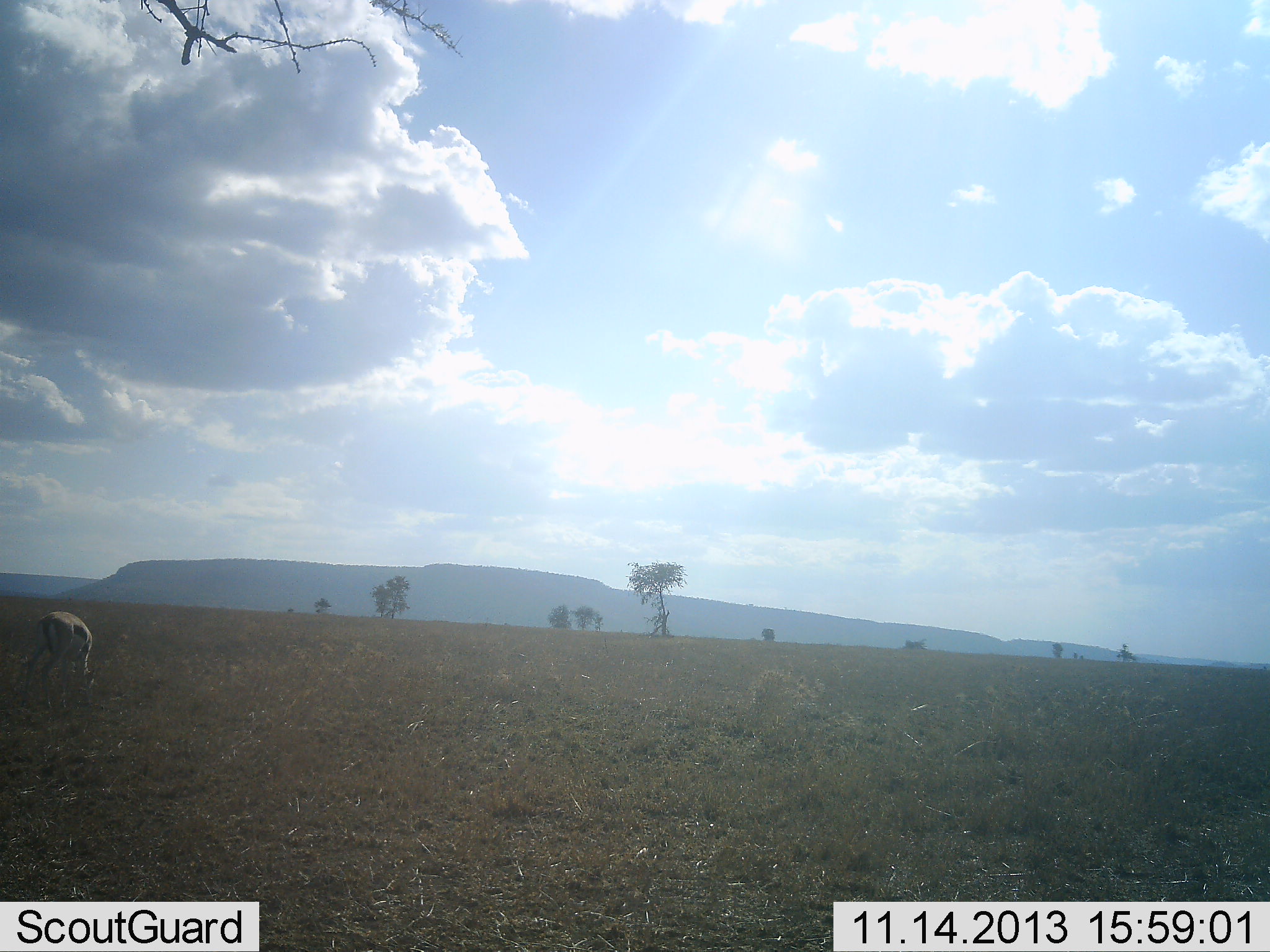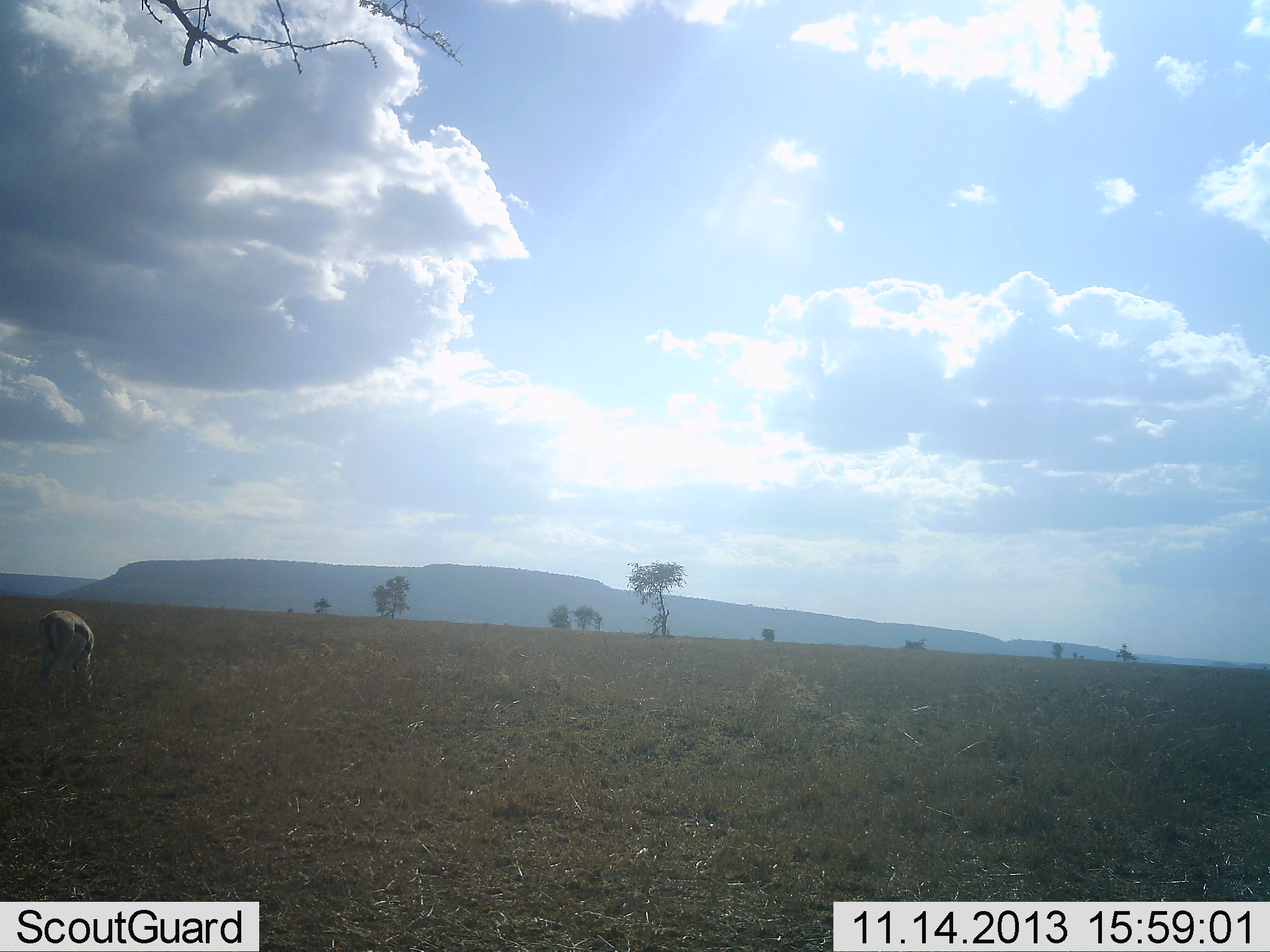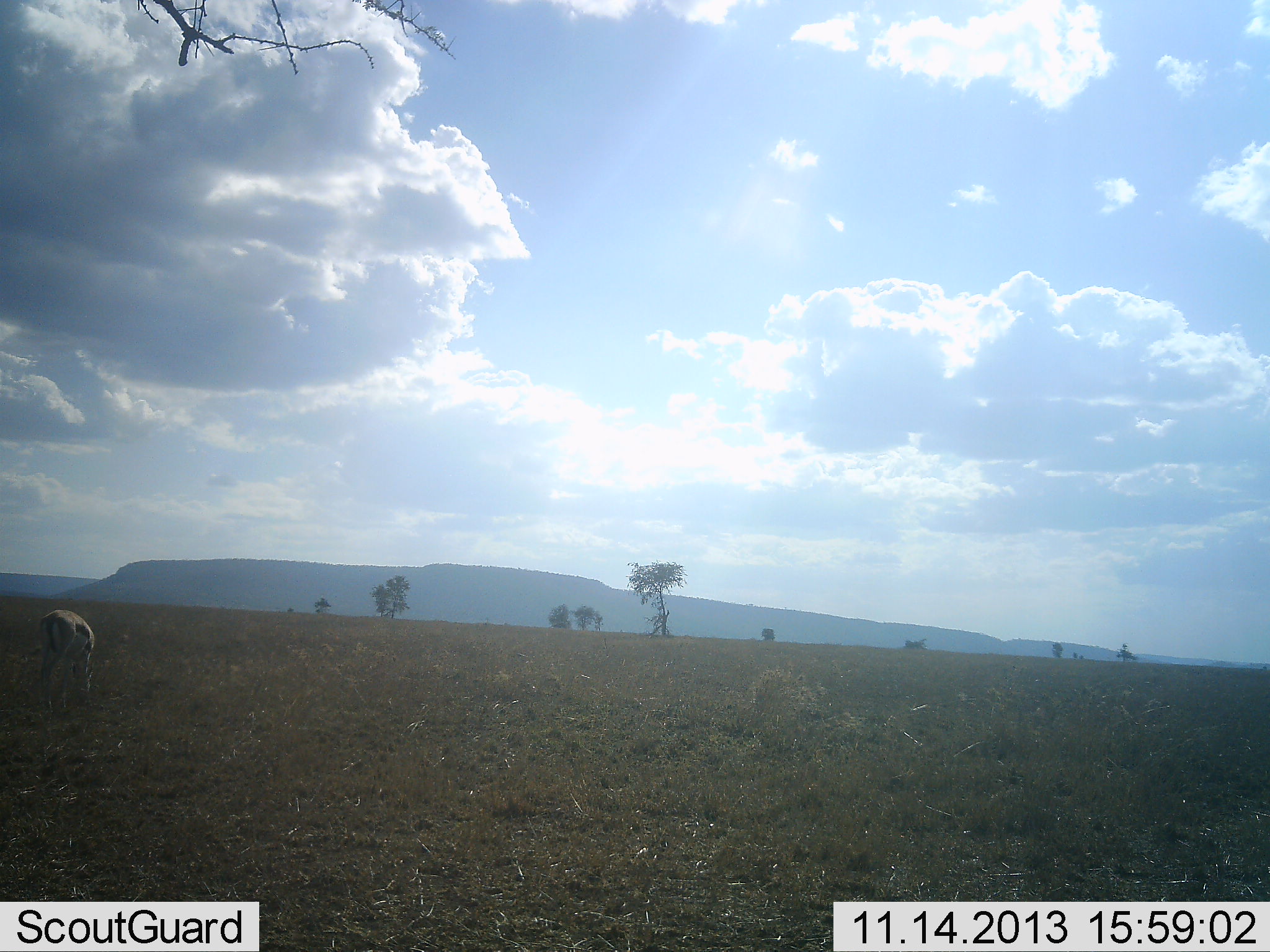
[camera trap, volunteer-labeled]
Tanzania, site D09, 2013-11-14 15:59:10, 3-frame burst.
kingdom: Animalia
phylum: Chordata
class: Mammalia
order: Artiodactyla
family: Bovidae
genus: Eudorcas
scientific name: Eudorcas thomsonii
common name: thomson's gazelle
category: gazellethomsons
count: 1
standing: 20%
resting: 0%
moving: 0%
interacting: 0%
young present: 0%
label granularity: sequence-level